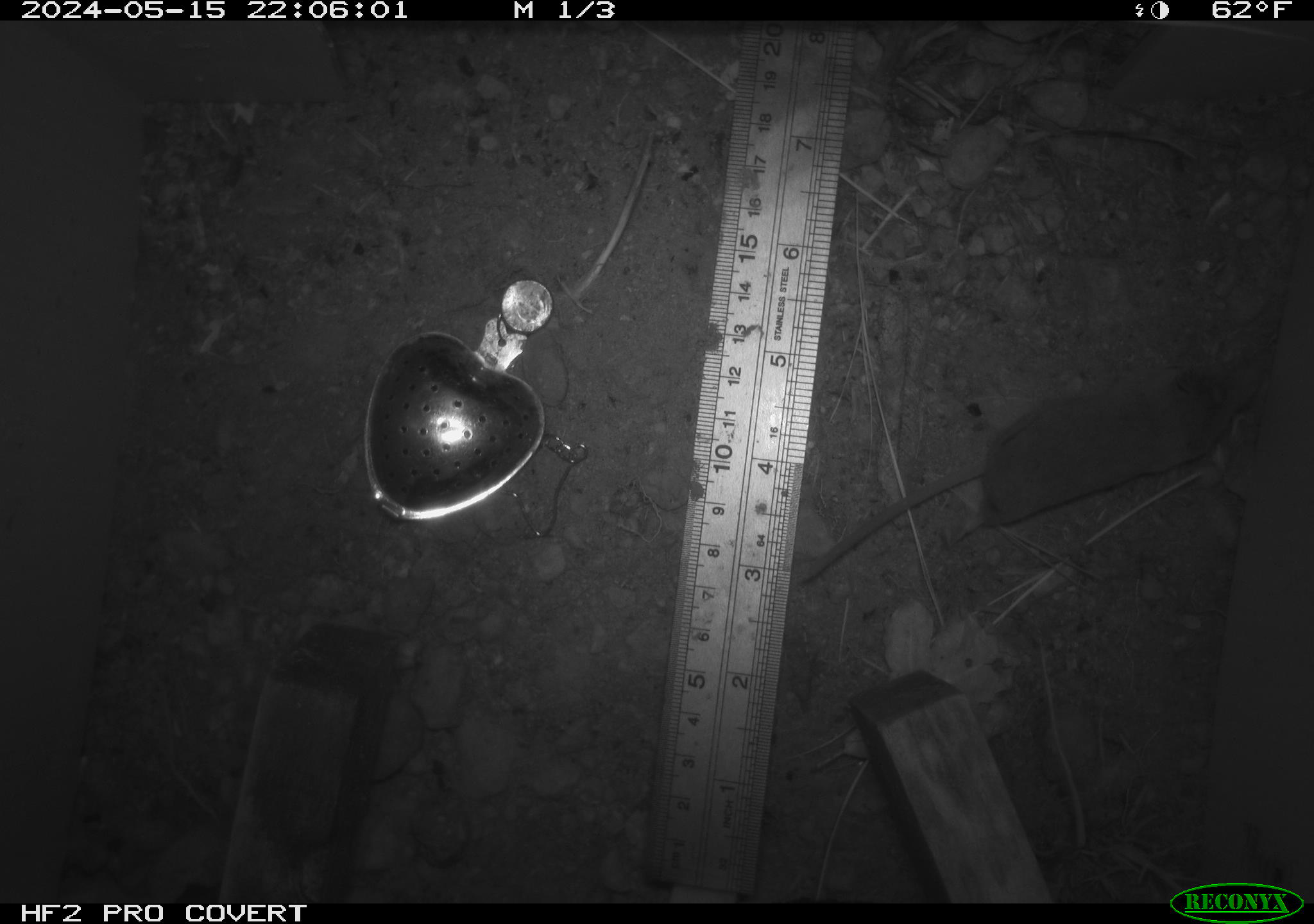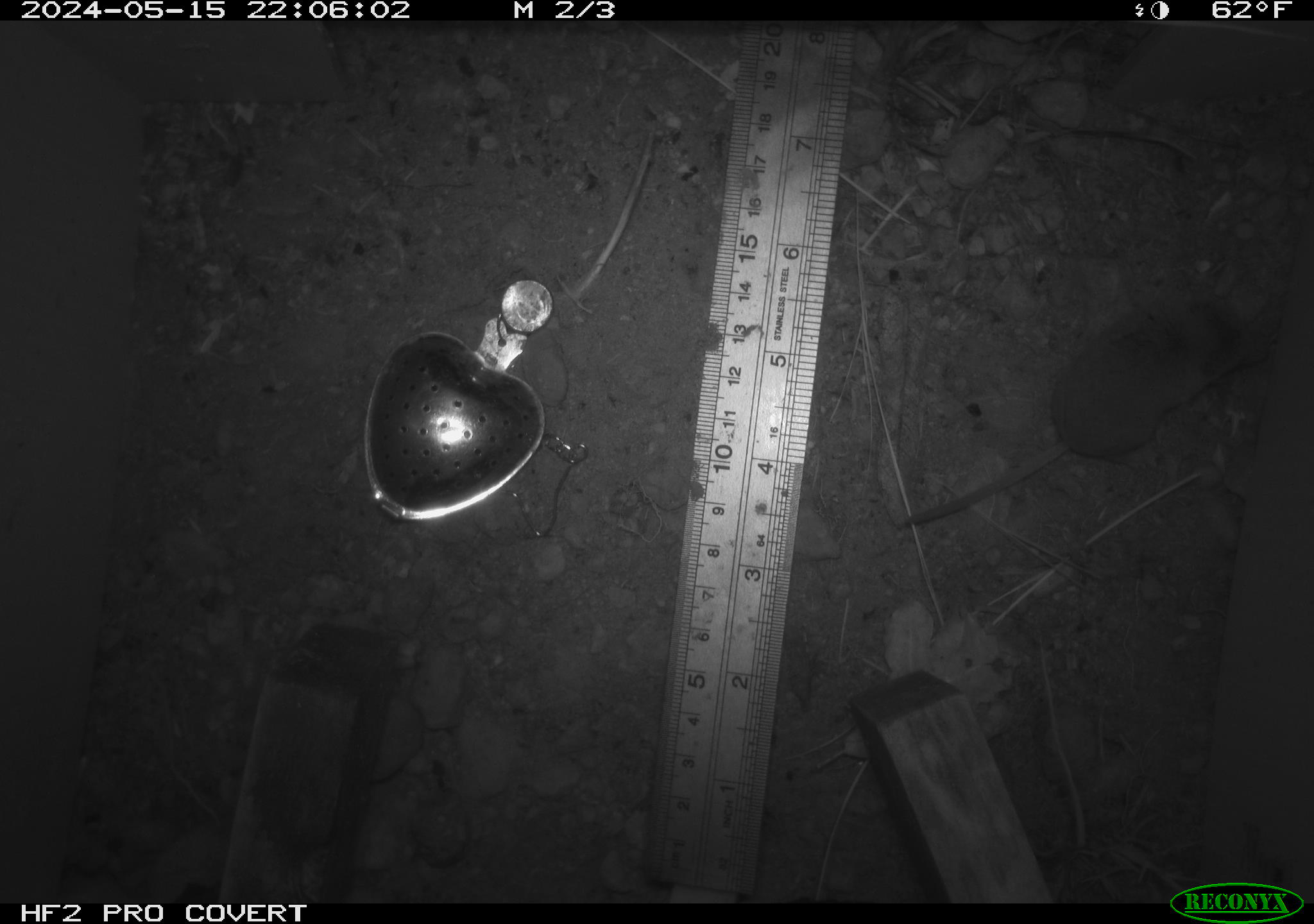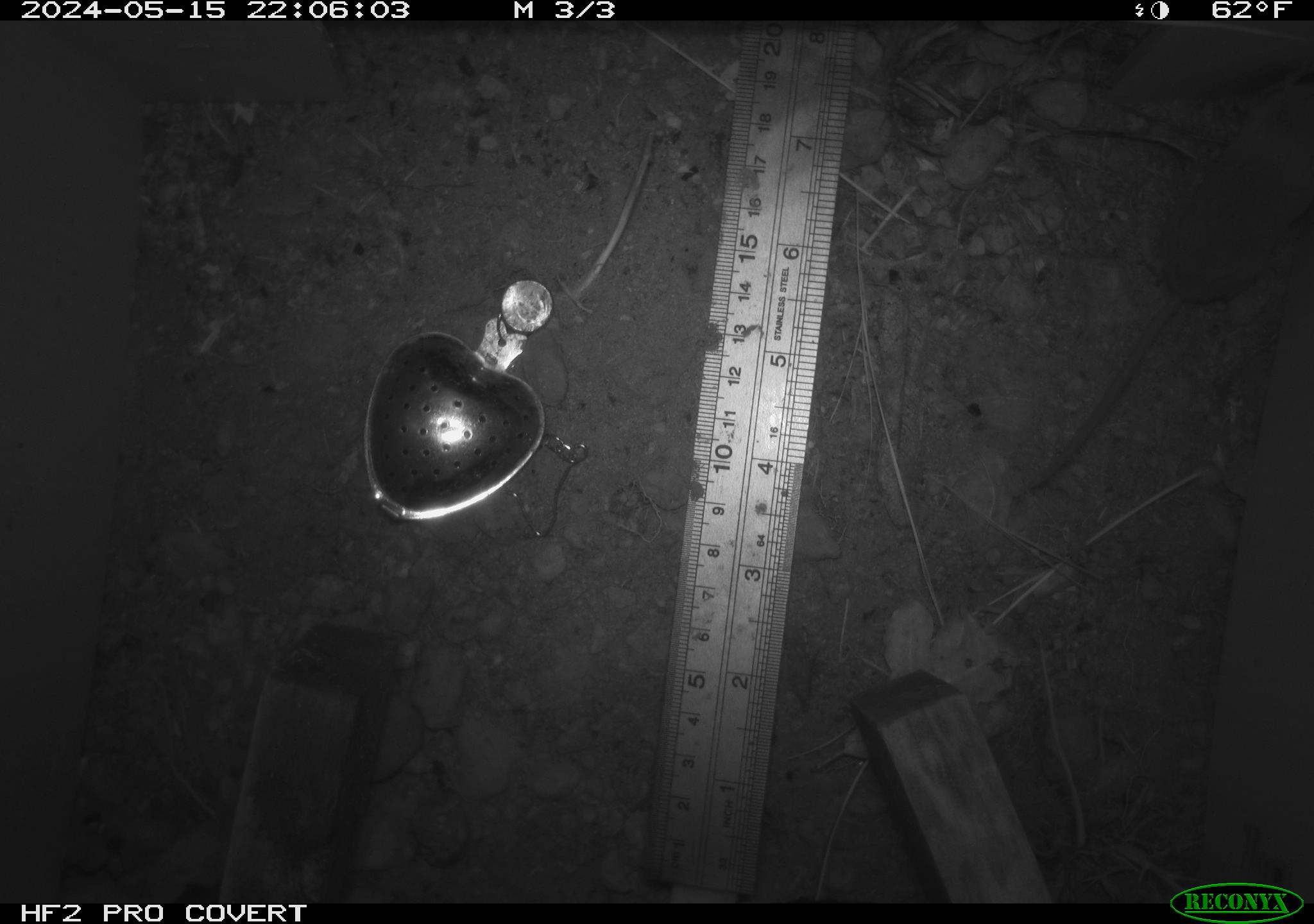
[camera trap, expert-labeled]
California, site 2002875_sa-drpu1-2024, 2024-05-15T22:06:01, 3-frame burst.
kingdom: Animalia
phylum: Chordata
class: Mammalia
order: Eulipotyphla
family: Soricidae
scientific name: Soricidae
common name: shrews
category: soricidae family